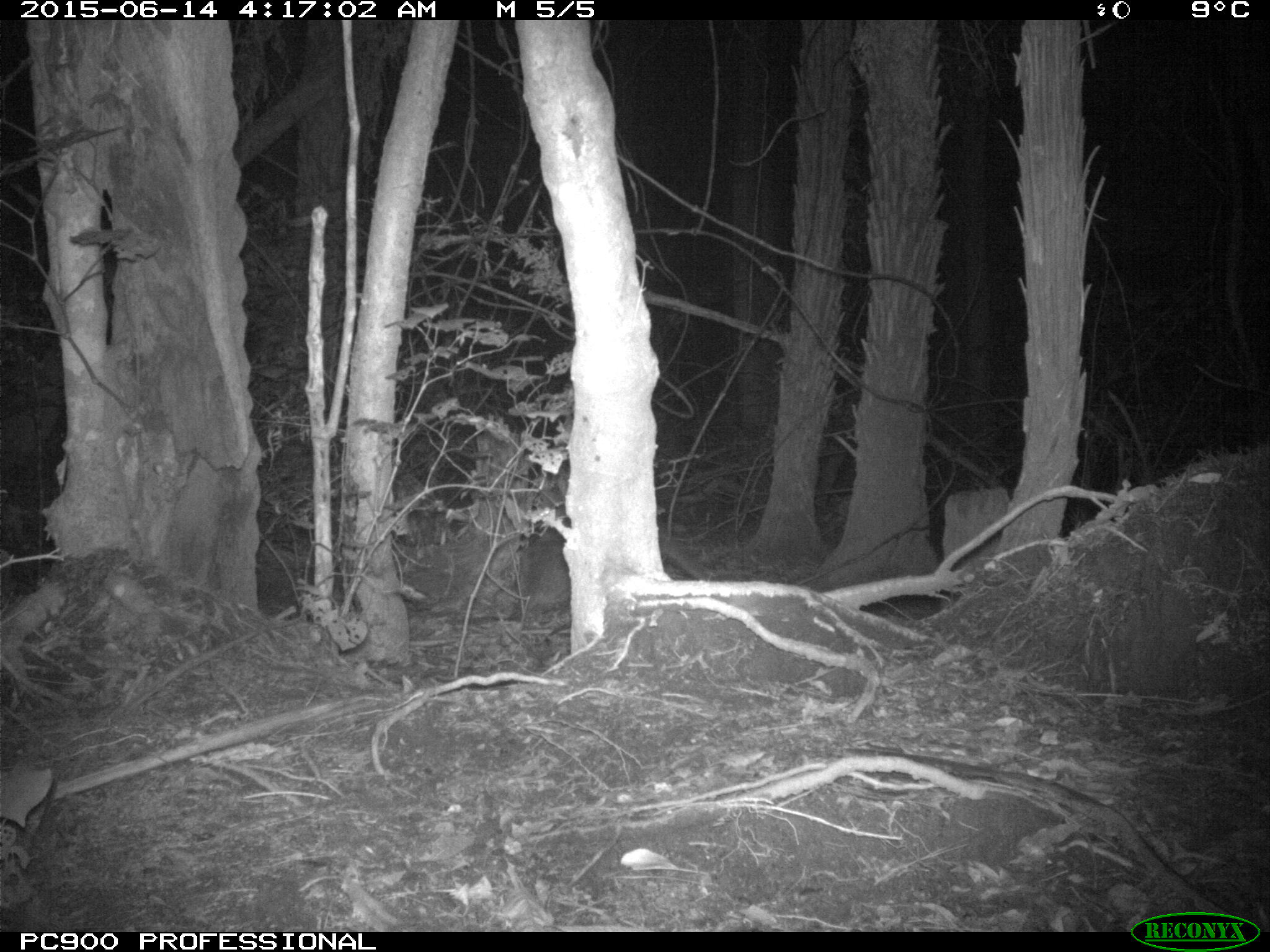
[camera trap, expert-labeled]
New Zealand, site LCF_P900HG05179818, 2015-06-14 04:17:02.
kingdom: Animalia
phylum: Chordata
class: Mammalia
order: Diprotodontia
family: Macropodidae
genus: Notamacropus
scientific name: Notamacropus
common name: wallaby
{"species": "wallaby (Notamacropus)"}